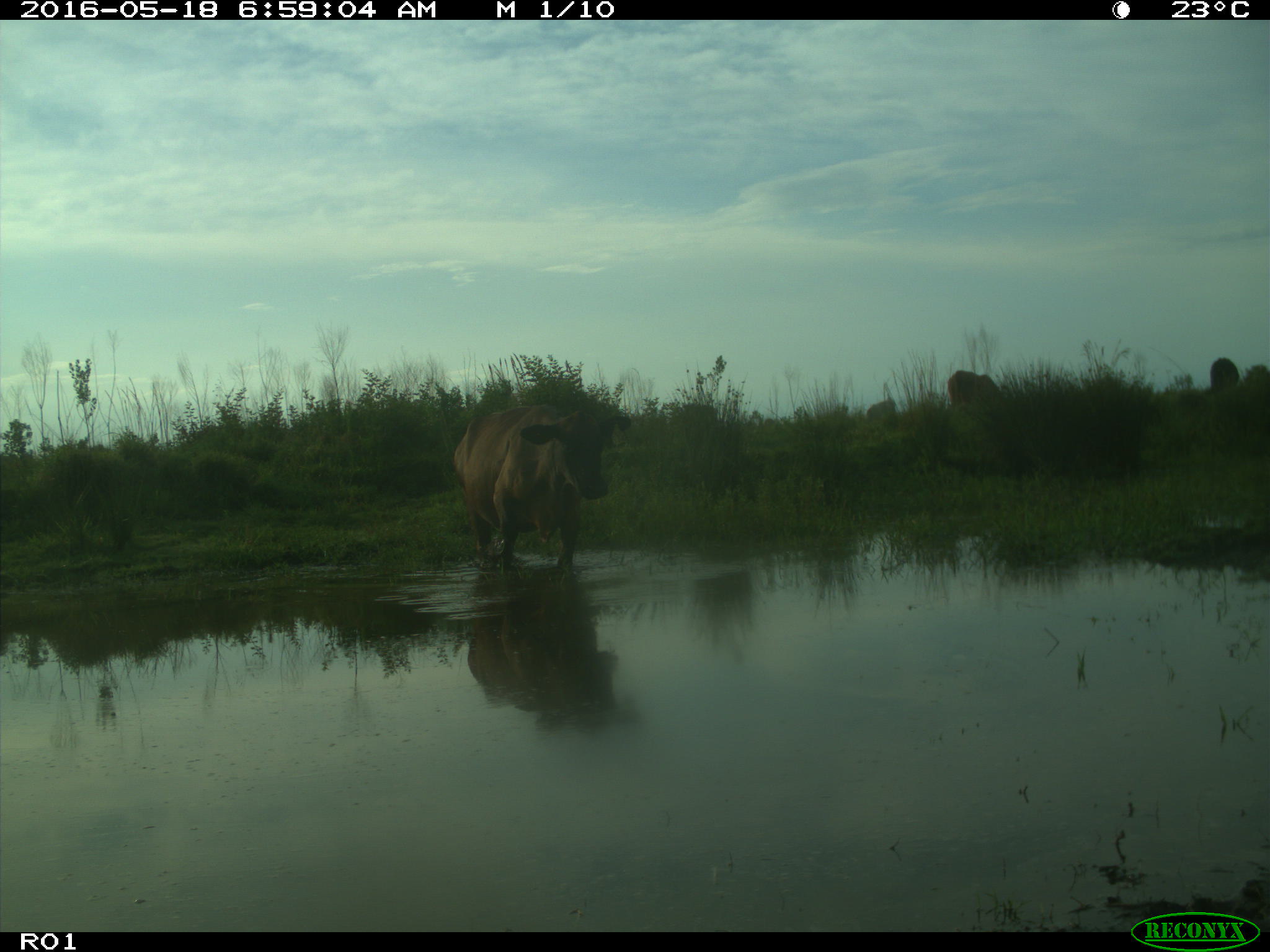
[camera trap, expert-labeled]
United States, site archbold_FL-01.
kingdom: Animalia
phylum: Chordata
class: Mammalia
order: Artiodactyla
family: Bovidae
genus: Bos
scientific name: Bos taurus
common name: domestic cow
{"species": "Bos taurus (domestic cow)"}